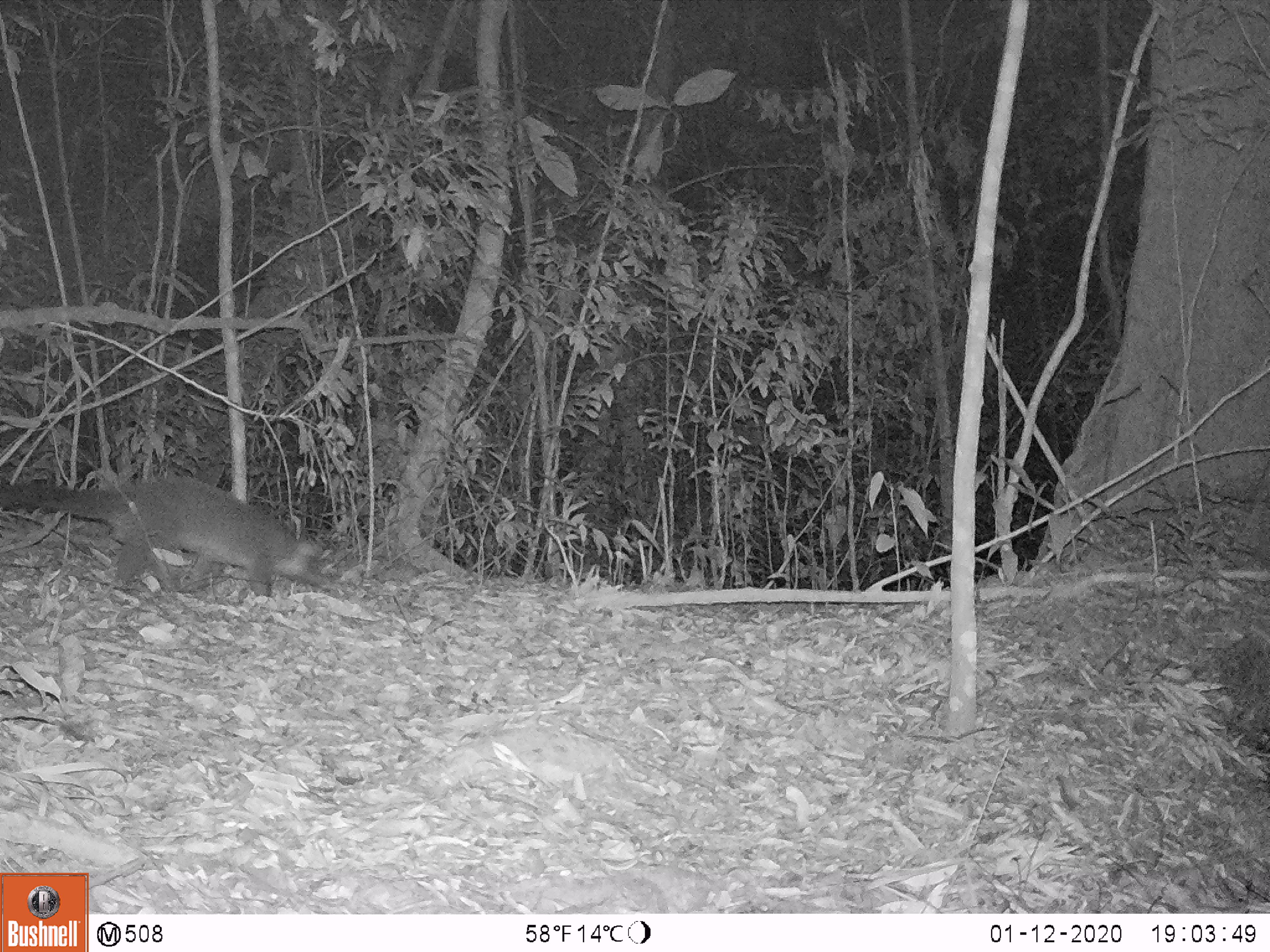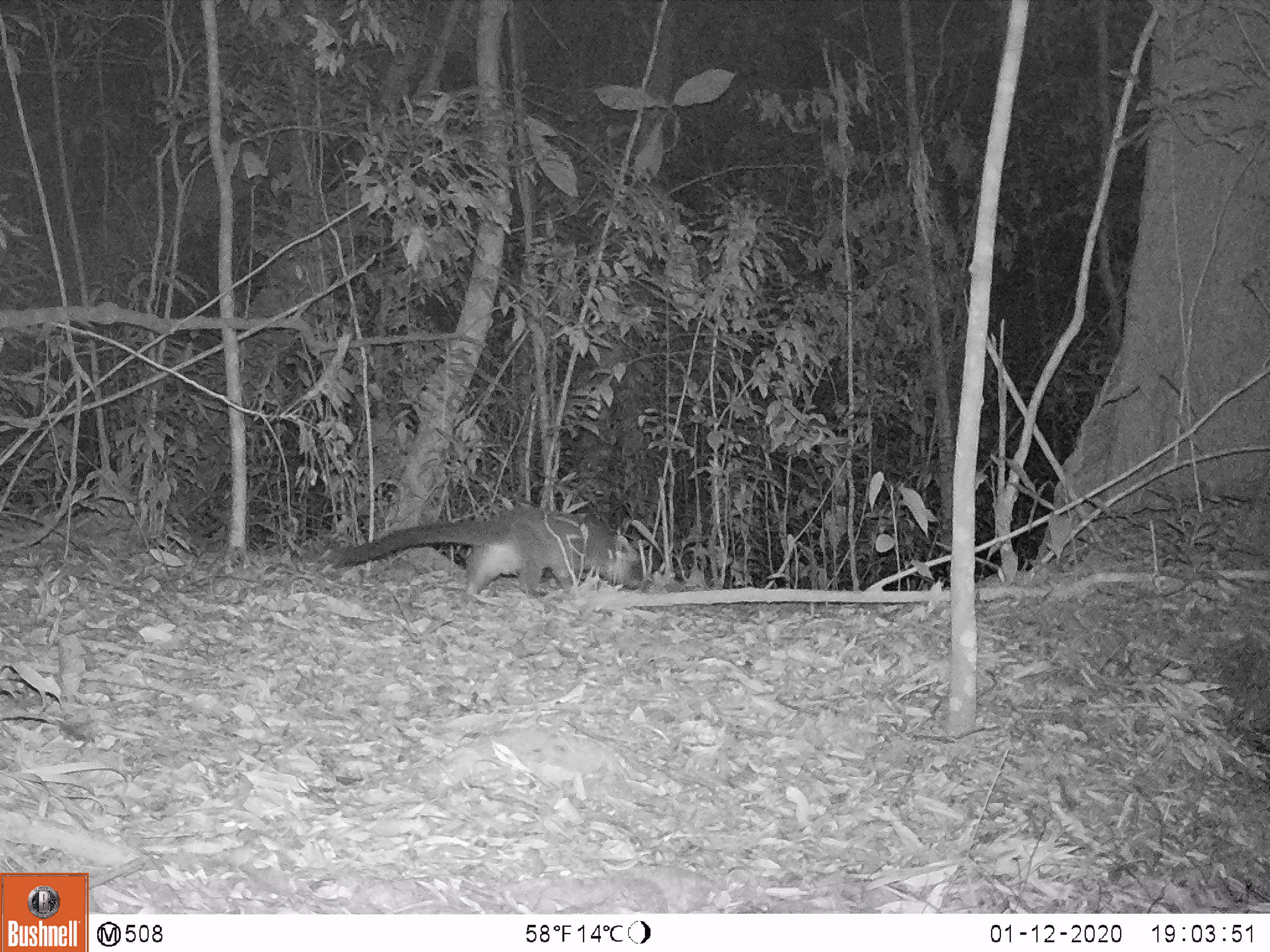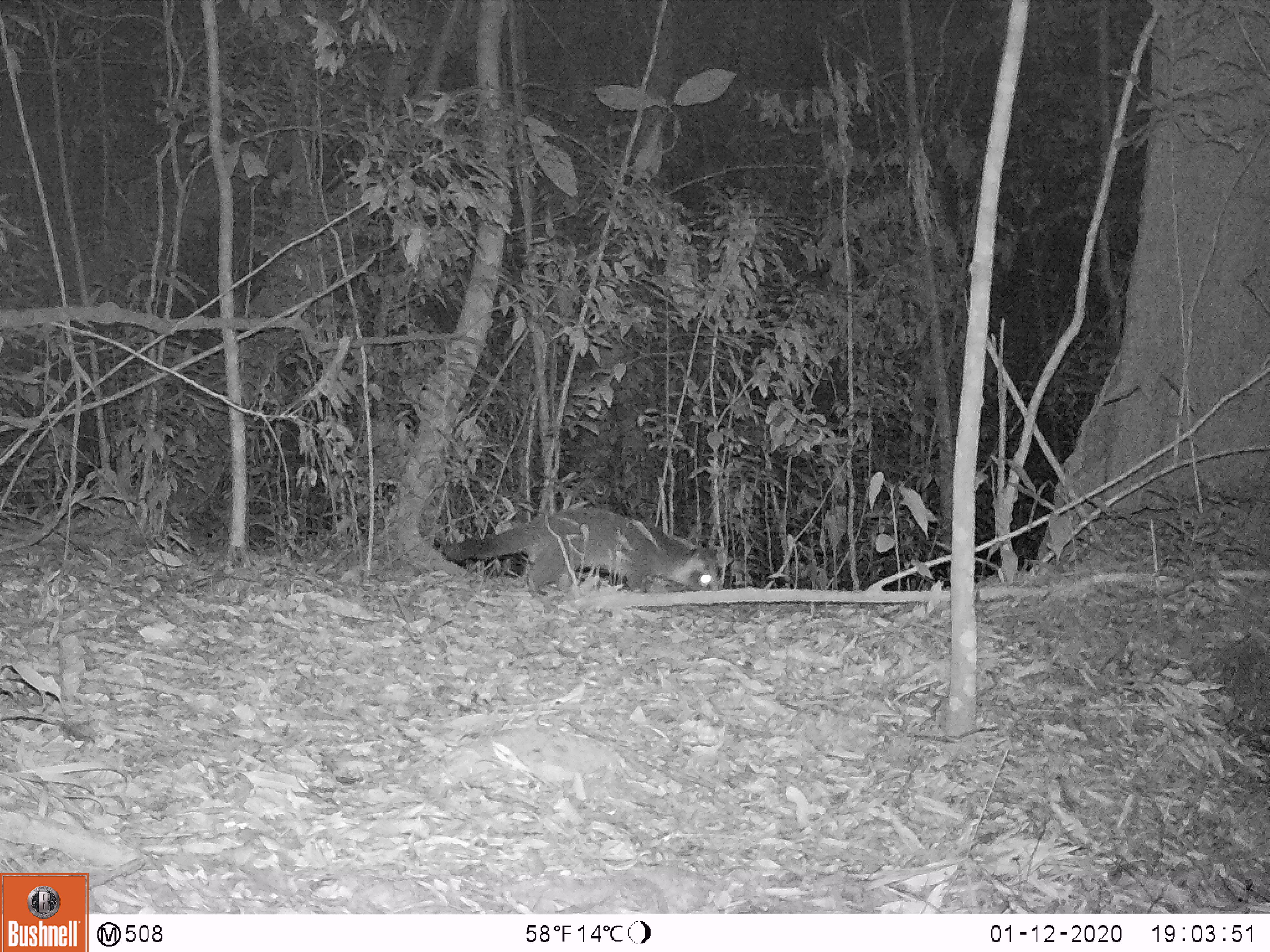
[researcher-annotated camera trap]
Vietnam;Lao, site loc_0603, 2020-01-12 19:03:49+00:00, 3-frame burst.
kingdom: Animalia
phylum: Chordata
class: Mammalia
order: Carnivora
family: Viverridae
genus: Paguma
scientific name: Paguma larvata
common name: masked palm civet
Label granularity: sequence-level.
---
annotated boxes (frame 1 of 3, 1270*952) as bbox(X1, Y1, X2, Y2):
masked palm civet: bbox(0, 476, 327, 598)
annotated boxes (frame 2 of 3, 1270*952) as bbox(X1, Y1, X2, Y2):
masked palm civet: bbox(343, 503, 645, 598)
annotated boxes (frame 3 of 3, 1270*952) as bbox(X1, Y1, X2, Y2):
masked palm civet: bbox(443, 506, 716, 595)